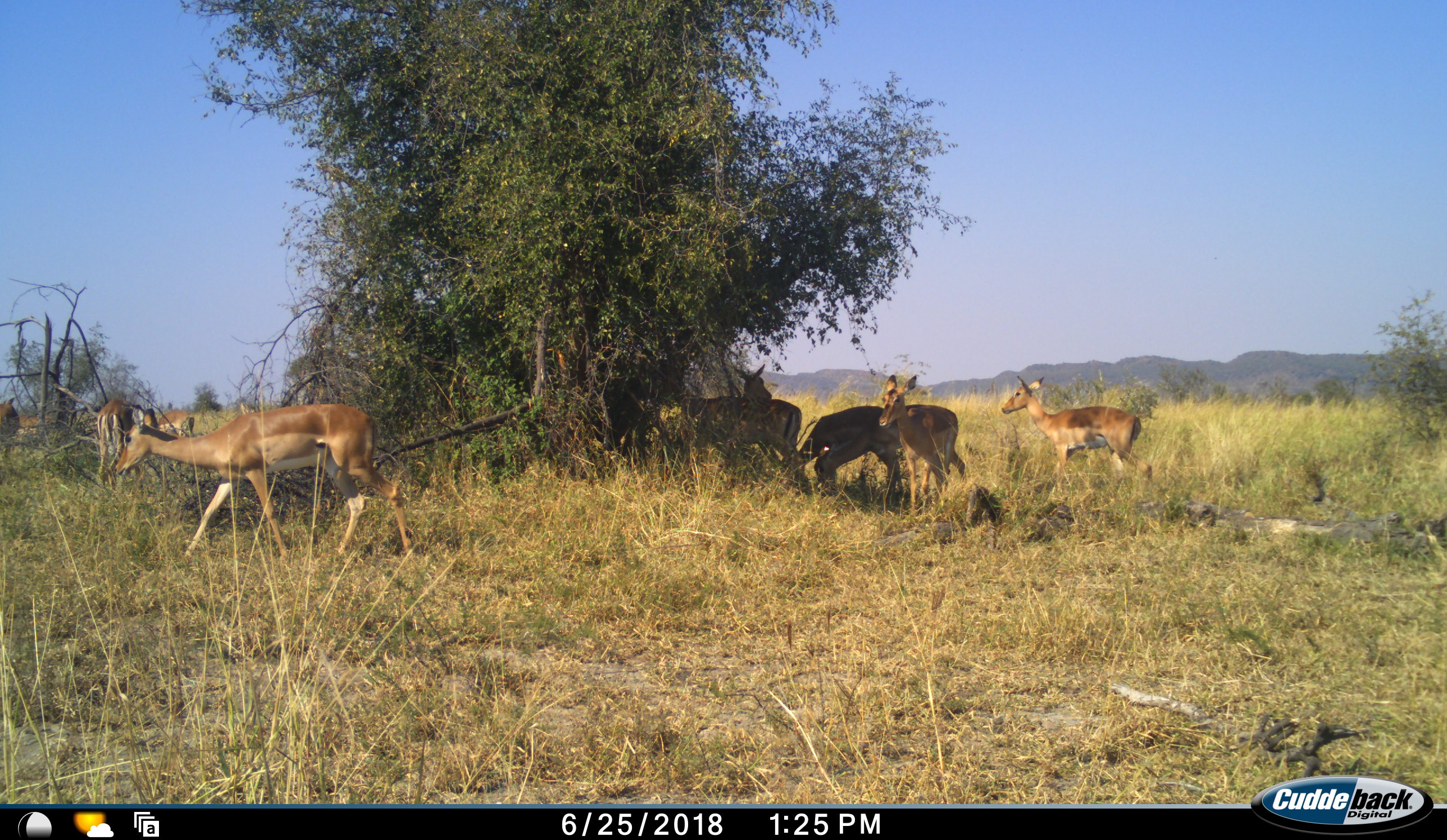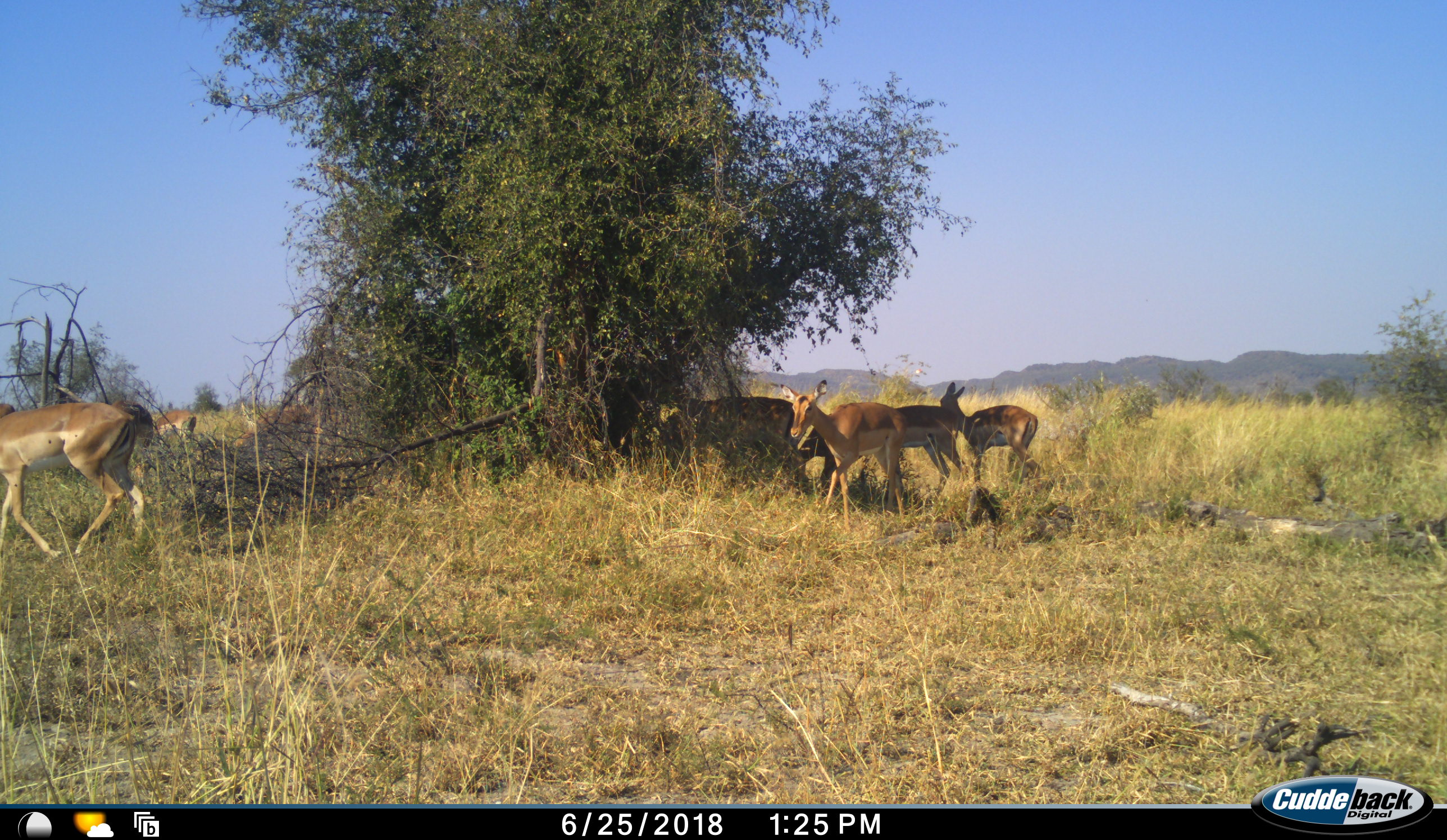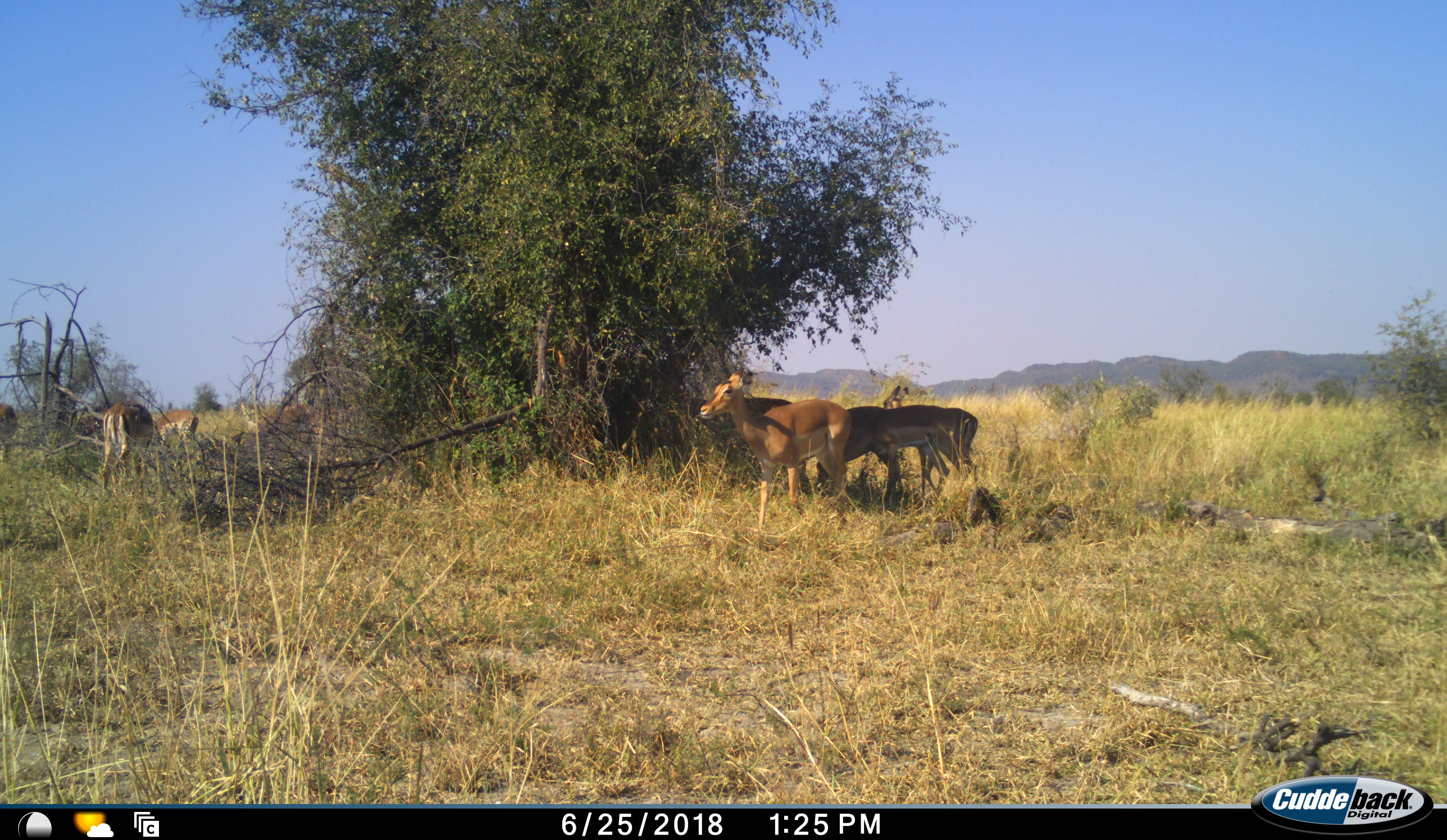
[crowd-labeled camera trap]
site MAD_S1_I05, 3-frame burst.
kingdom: Animalia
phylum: Chordata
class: Mammalia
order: Artiodactyla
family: Bovidae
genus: Aepyceros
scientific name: Aepyceros melampus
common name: impala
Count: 9.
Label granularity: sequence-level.